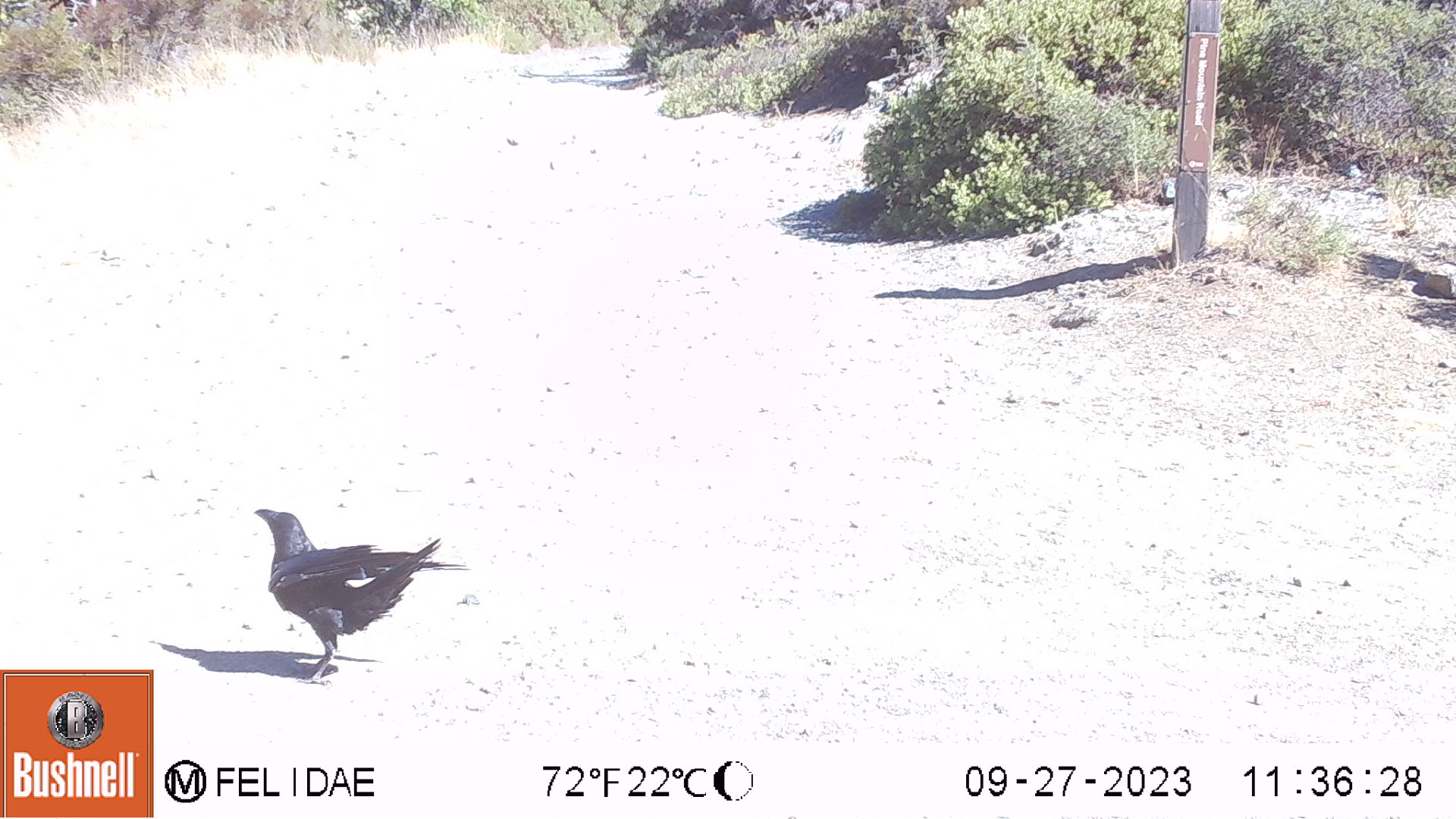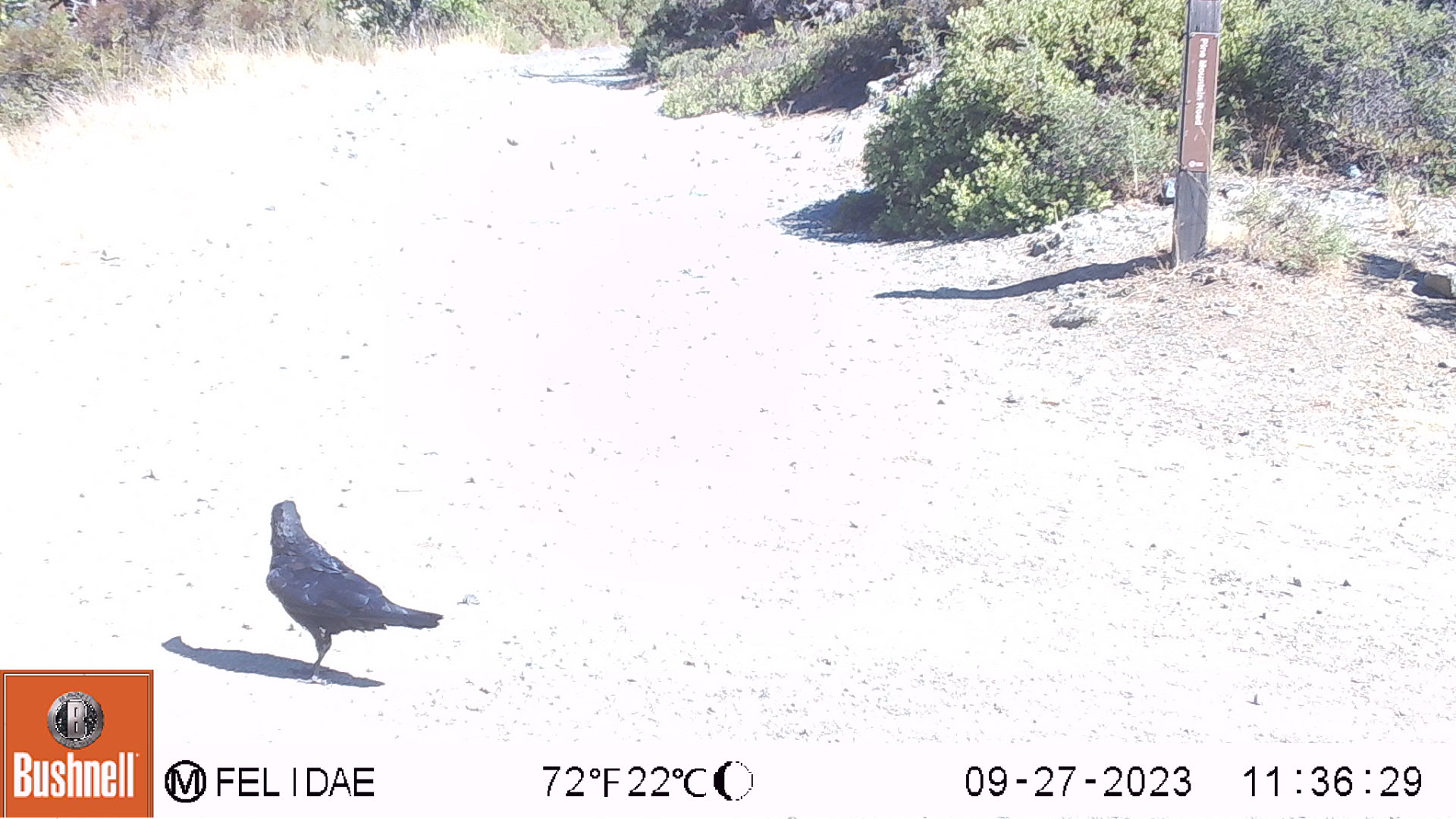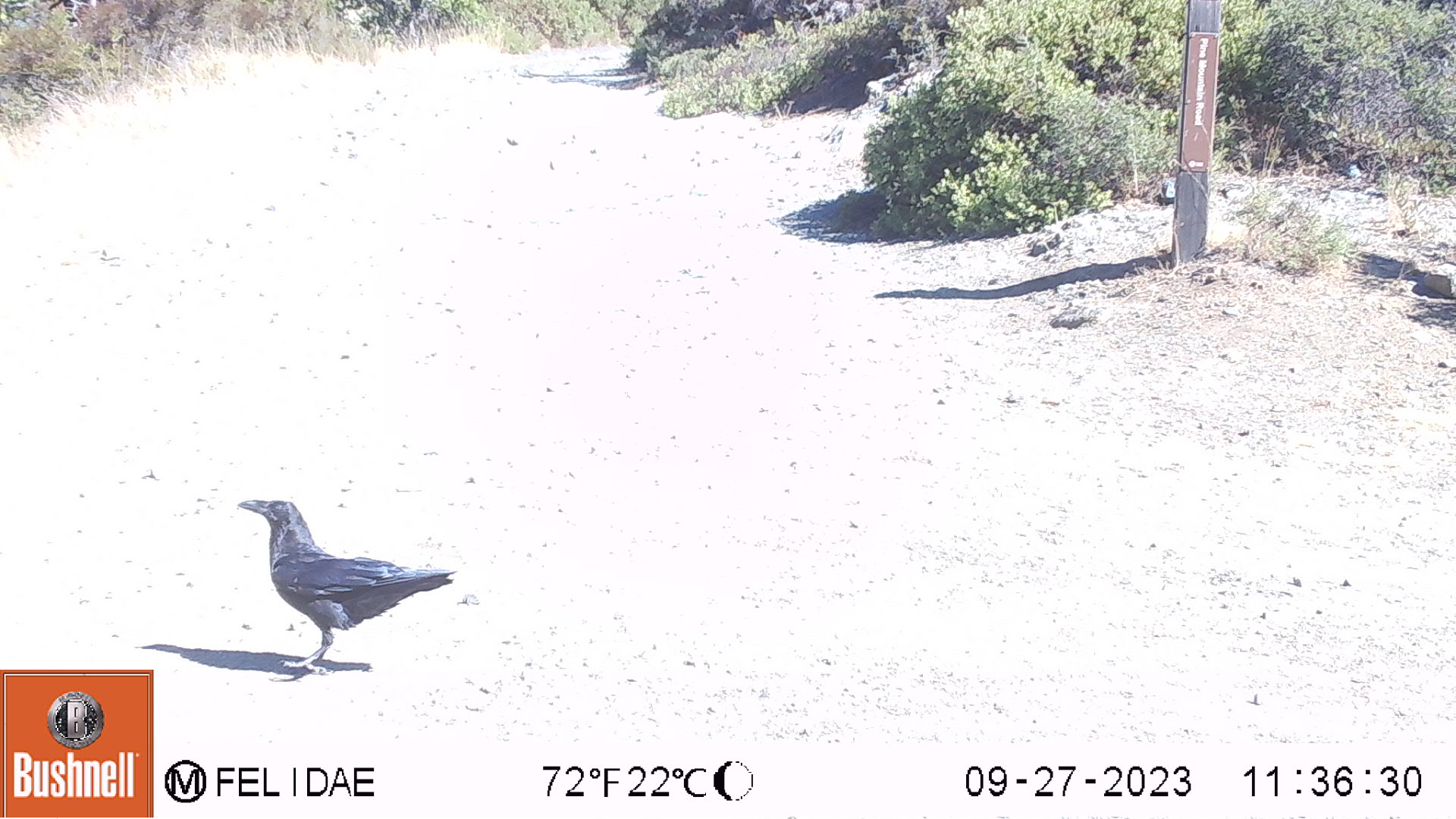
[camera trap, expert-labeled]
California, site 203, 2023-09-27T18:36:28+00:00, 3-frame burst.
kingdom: Animalia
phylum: Chordata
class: Aves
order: Passeriformes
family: Corvidae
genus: Corvus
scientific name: Corvus brachyrhynchos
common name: american crow